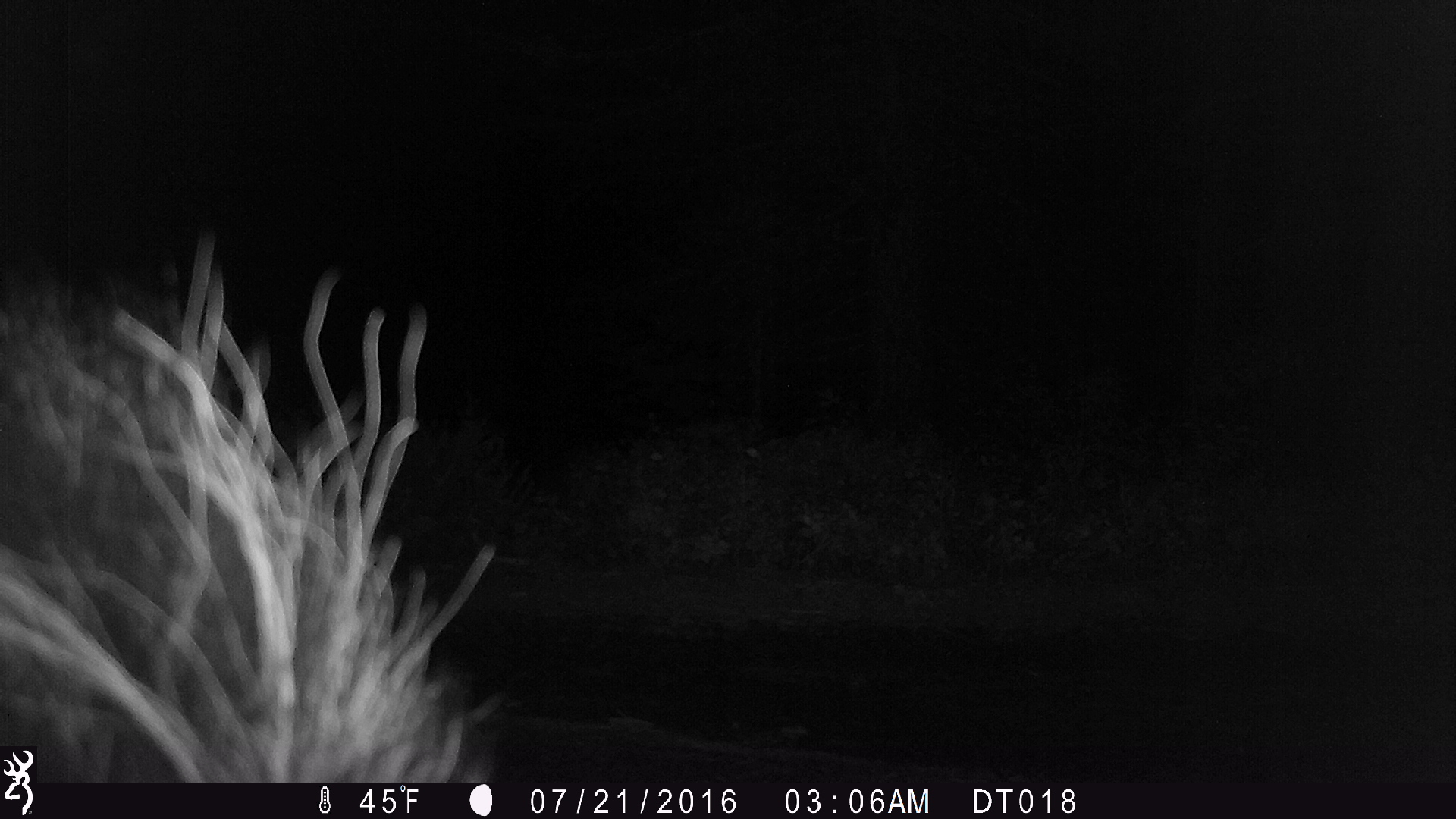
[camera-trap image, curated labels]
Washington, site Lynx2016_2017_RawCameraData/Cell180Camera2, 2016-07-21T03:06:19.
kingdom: Animalia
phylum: Chordata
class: Mammalia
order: Carnivora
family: Mephitidae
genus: Mephitis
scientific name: Mephitis mephitis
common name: striped skunk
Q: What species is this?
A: Mephitis mephitis (striped skunk).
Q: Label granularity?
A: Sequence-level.